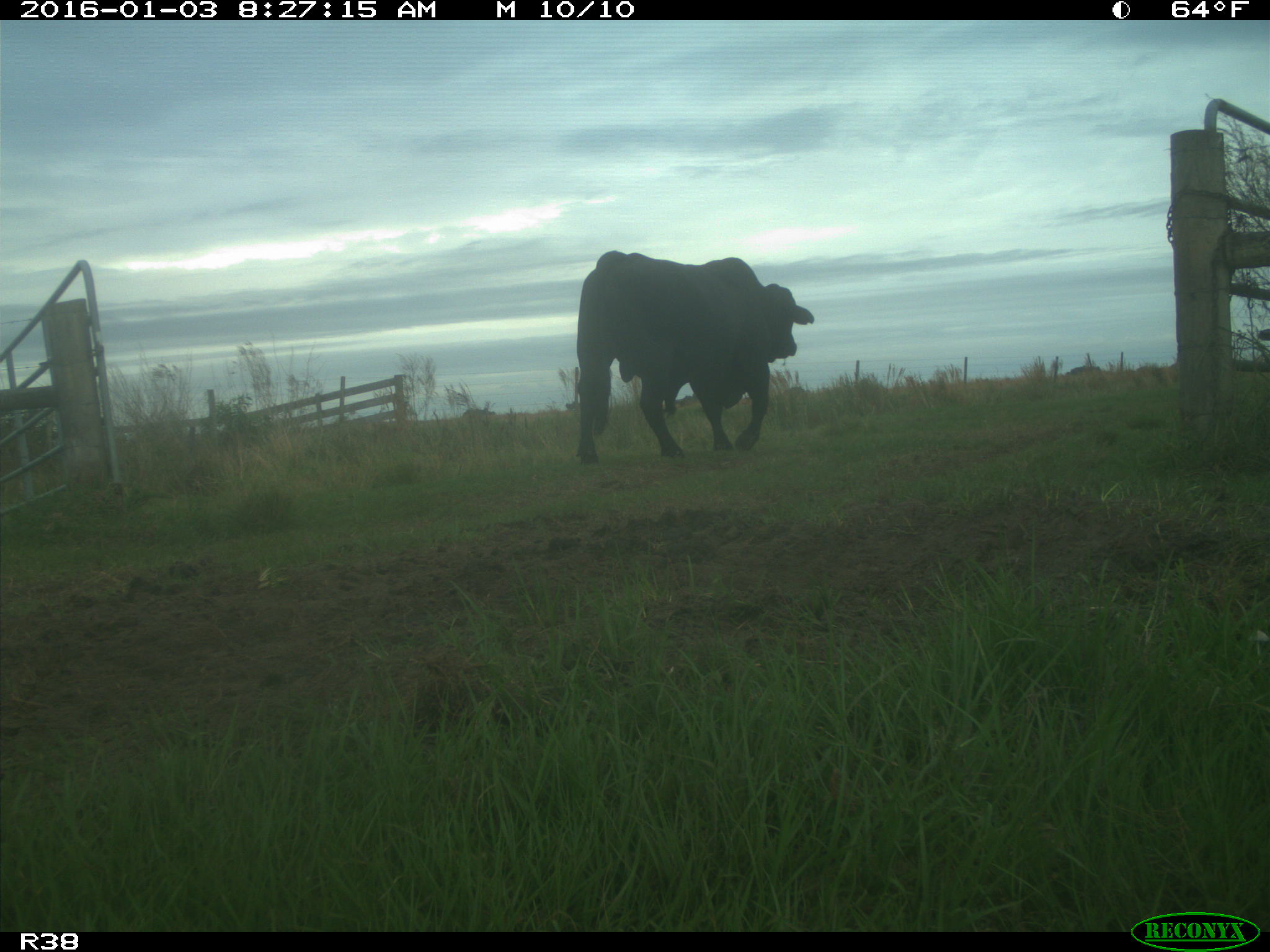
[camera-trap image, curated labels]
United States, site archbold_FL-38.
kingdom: Animalia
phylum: Chordata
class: Mammalia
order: Artiodactyla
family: Bovidae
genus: Bos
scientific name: Bos taurus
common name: domestic cow